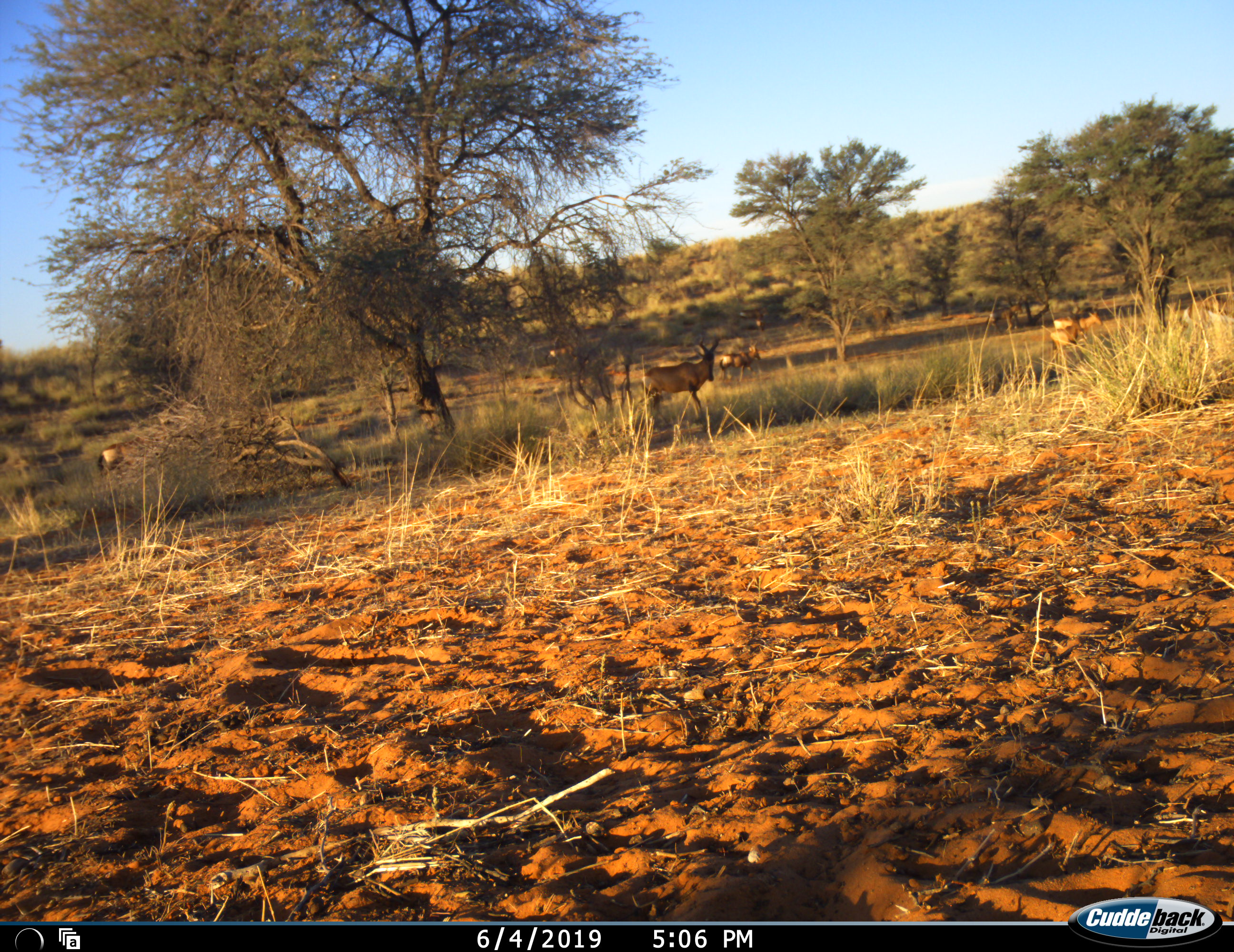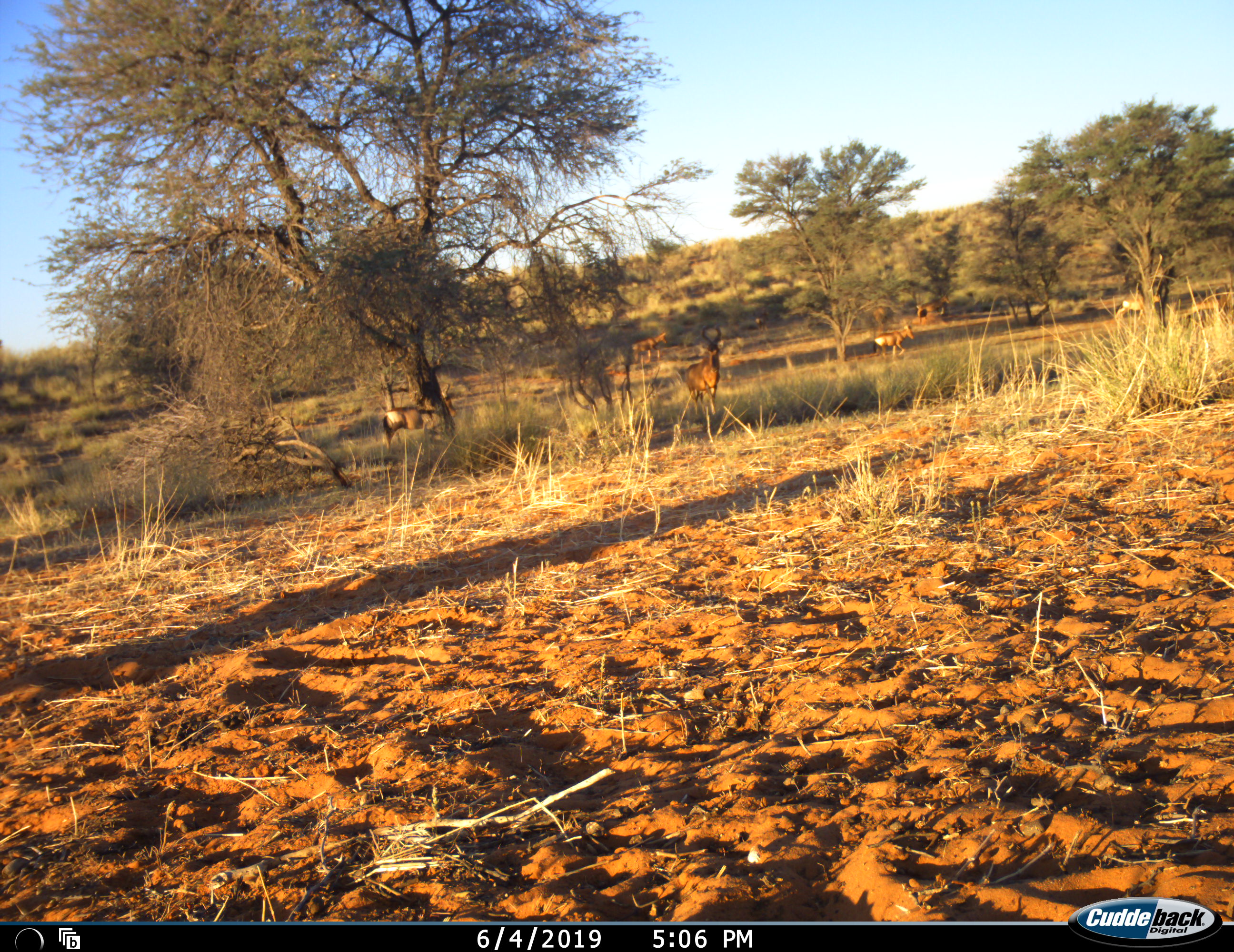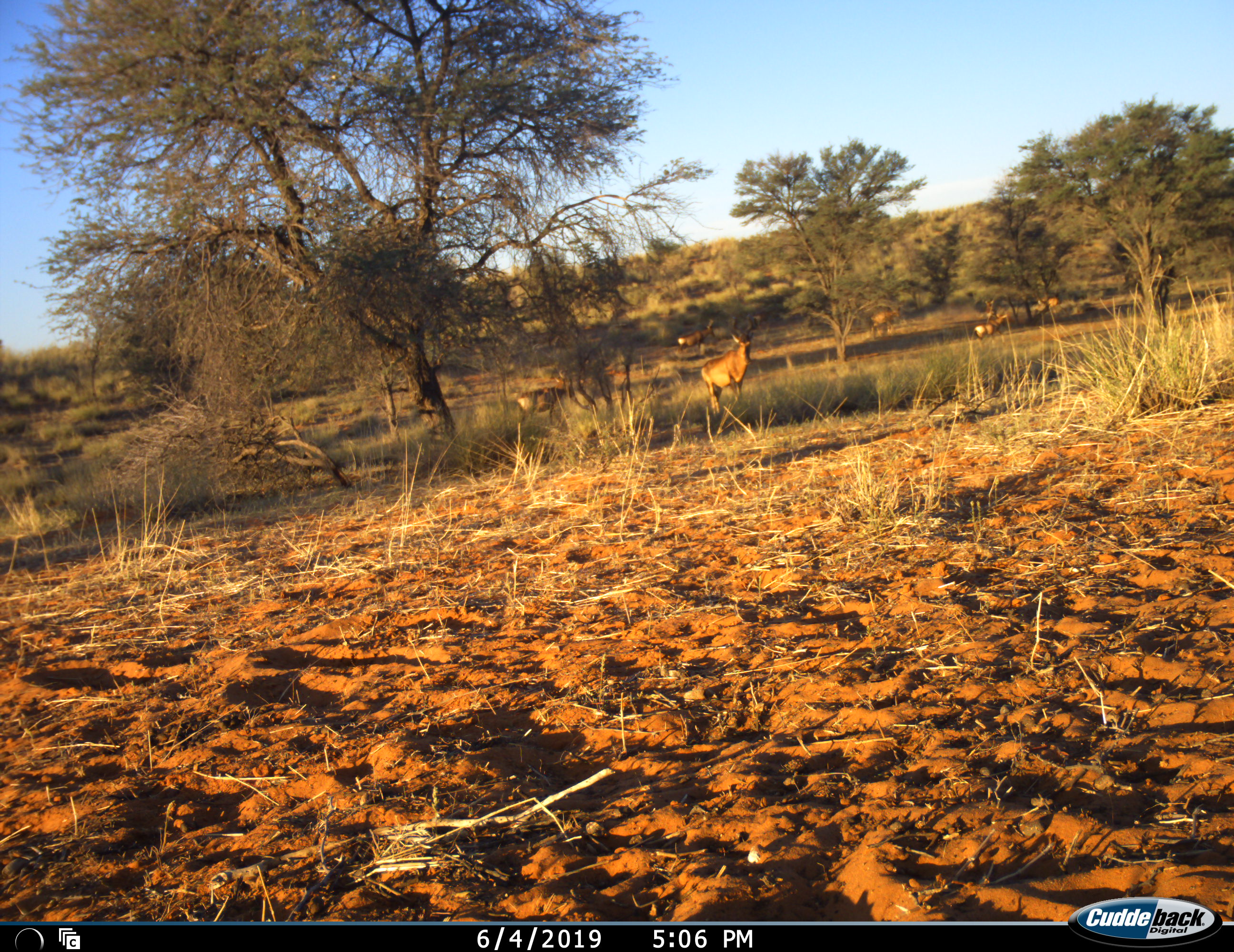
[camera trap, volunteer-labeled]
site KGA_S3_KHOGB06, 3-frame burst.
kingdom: Animalia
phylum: Chordata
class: Mammalia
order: Artiodactyla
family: Bovidae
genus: Alcelaphus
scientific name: Alcelaphus buselaphus caama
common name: red hartebeest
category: hartebeestred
Hartebeestred (red hartebeest) (Alcelaphus buselaphus caama), count 8. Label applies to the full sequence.